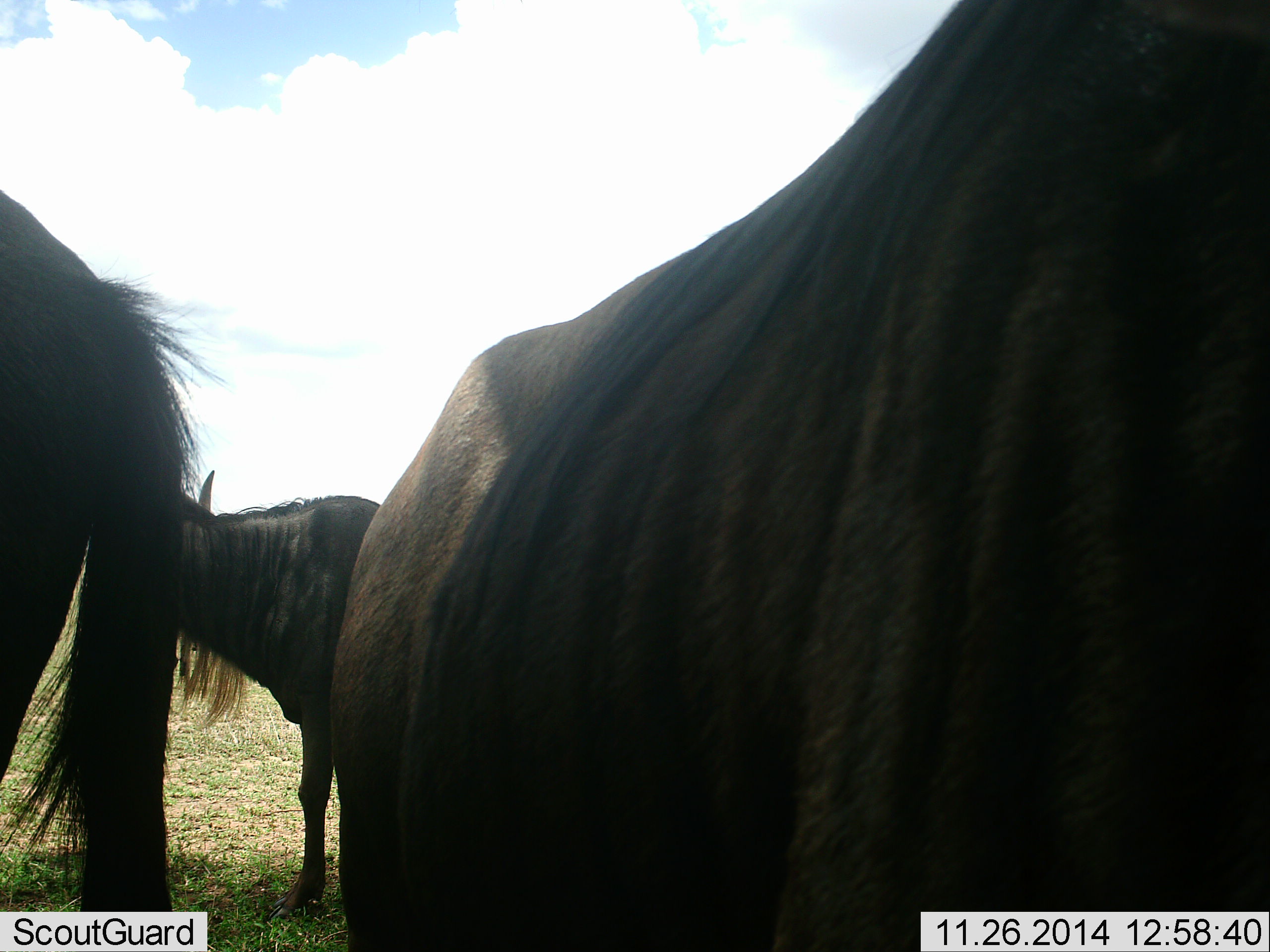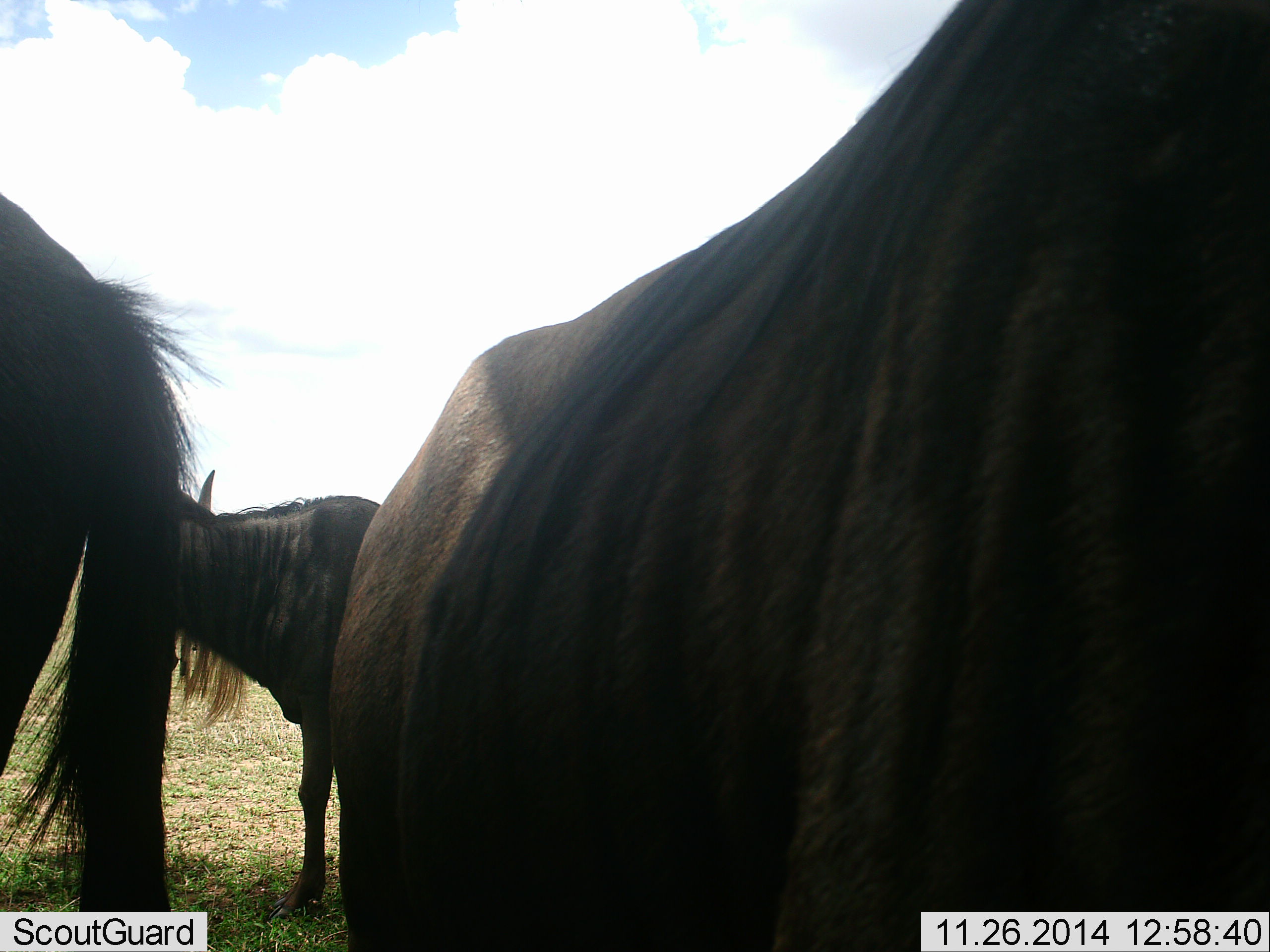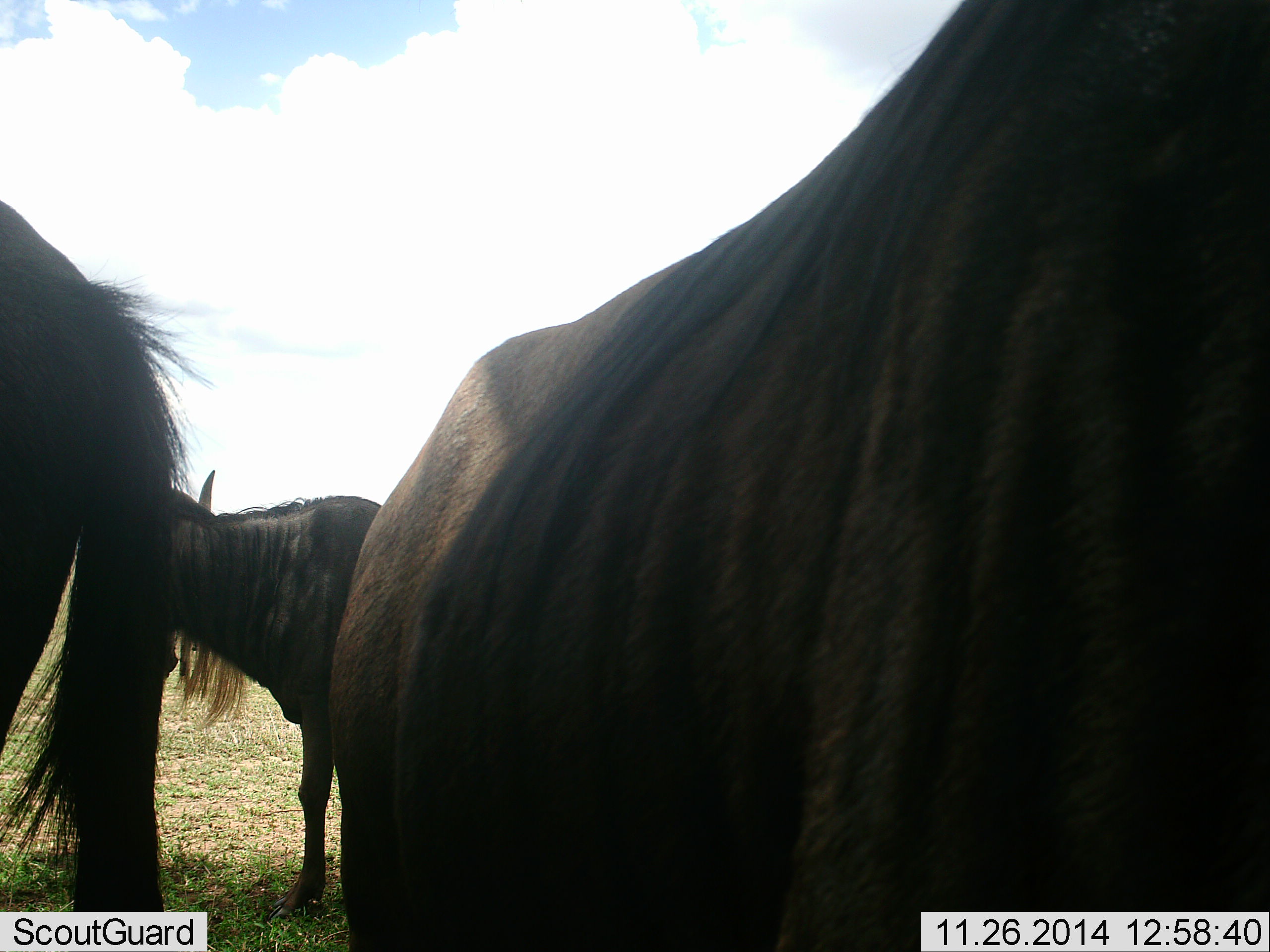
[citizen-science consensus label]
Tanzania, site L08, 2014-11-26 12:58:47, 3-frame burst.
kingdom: Animalia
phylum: Chordata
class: Mammalia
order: Artiodactyla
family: Bovidae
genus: Connochaetes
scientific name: Connochaetes taurinus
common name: blue wildebeest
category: wildebeest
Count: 3.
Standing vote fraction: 80%.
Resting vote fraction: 10%.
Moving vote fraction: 0%.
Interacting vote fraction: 10%.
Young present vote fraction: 0%.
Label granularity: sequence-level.